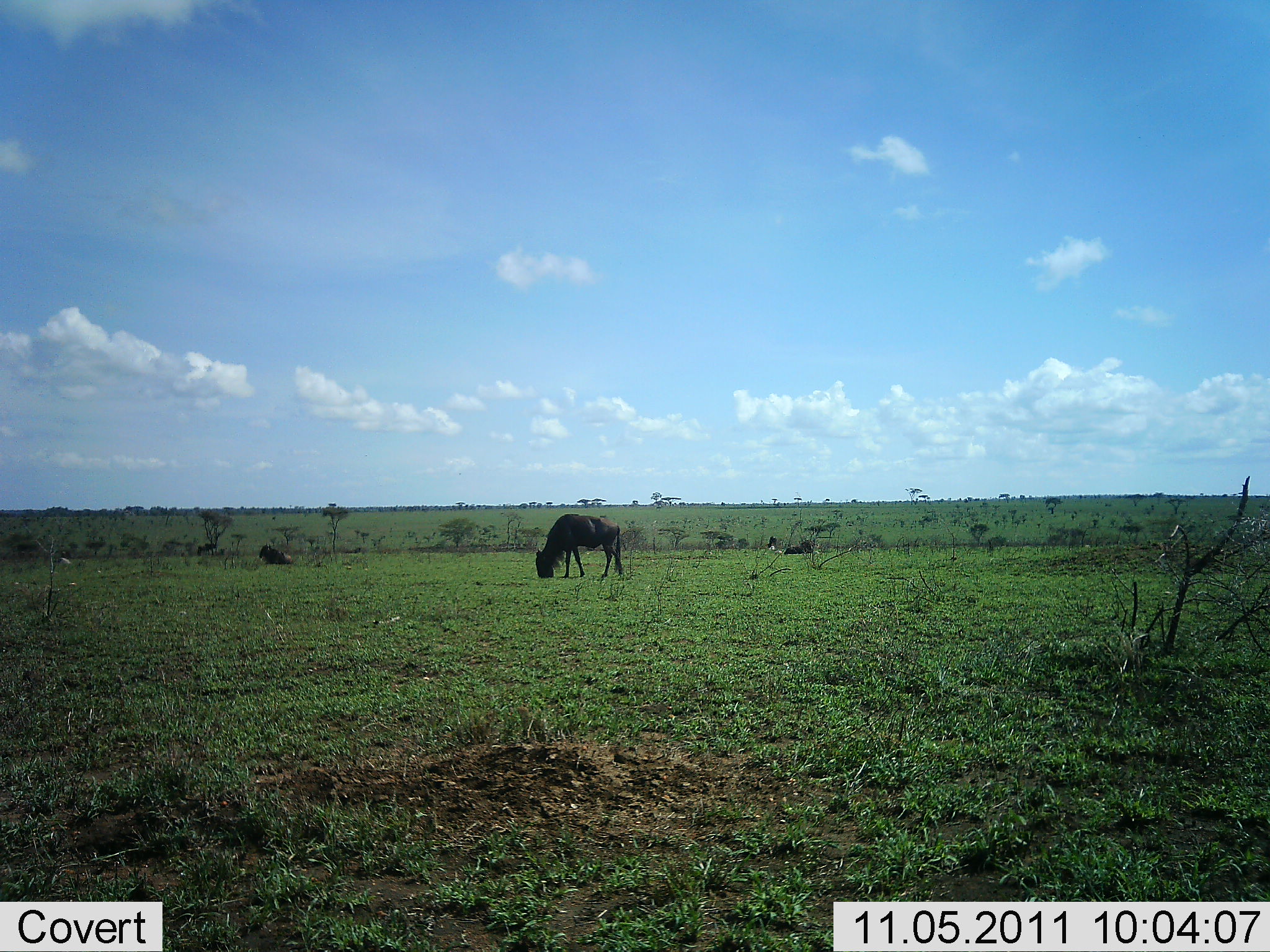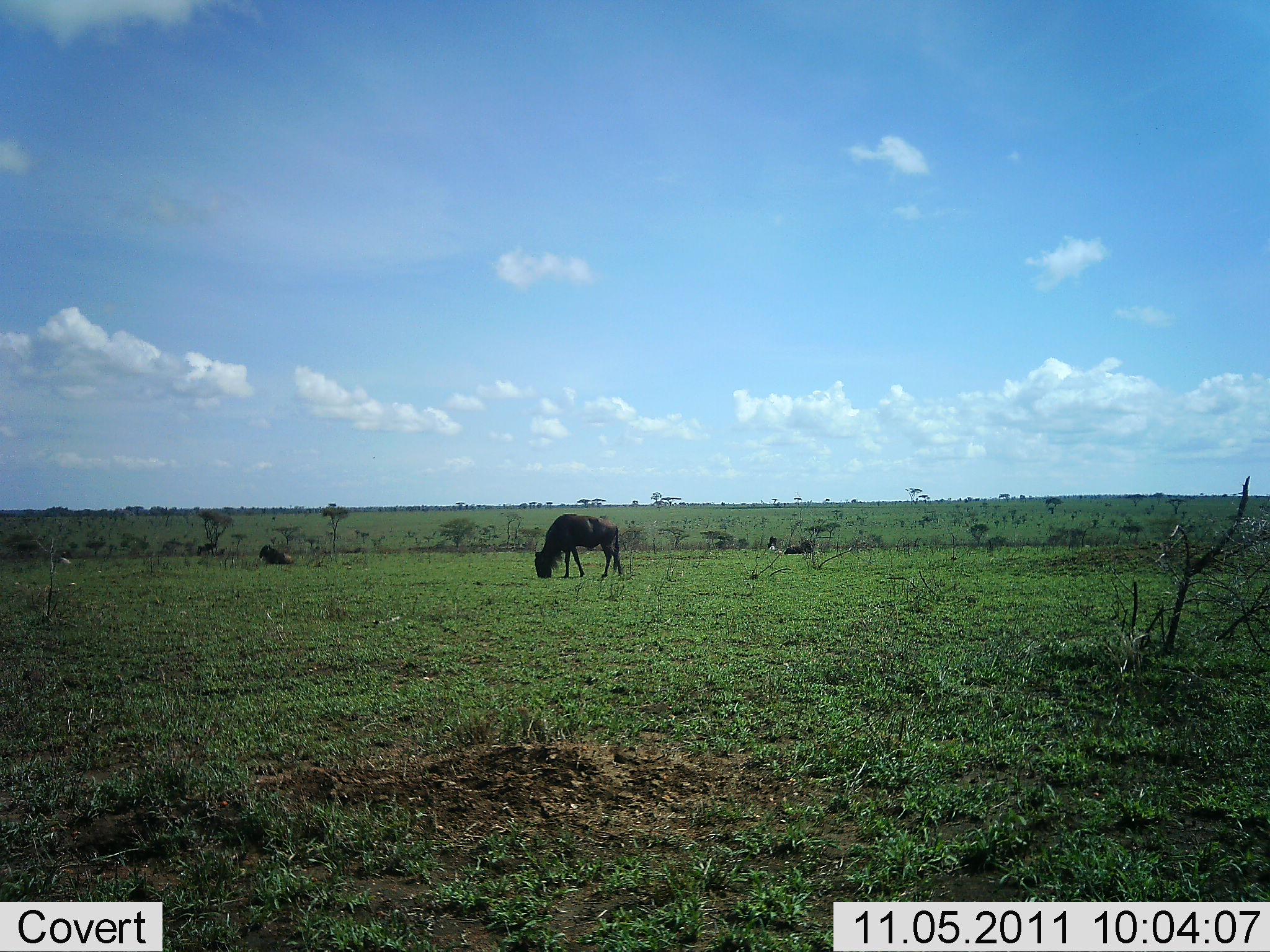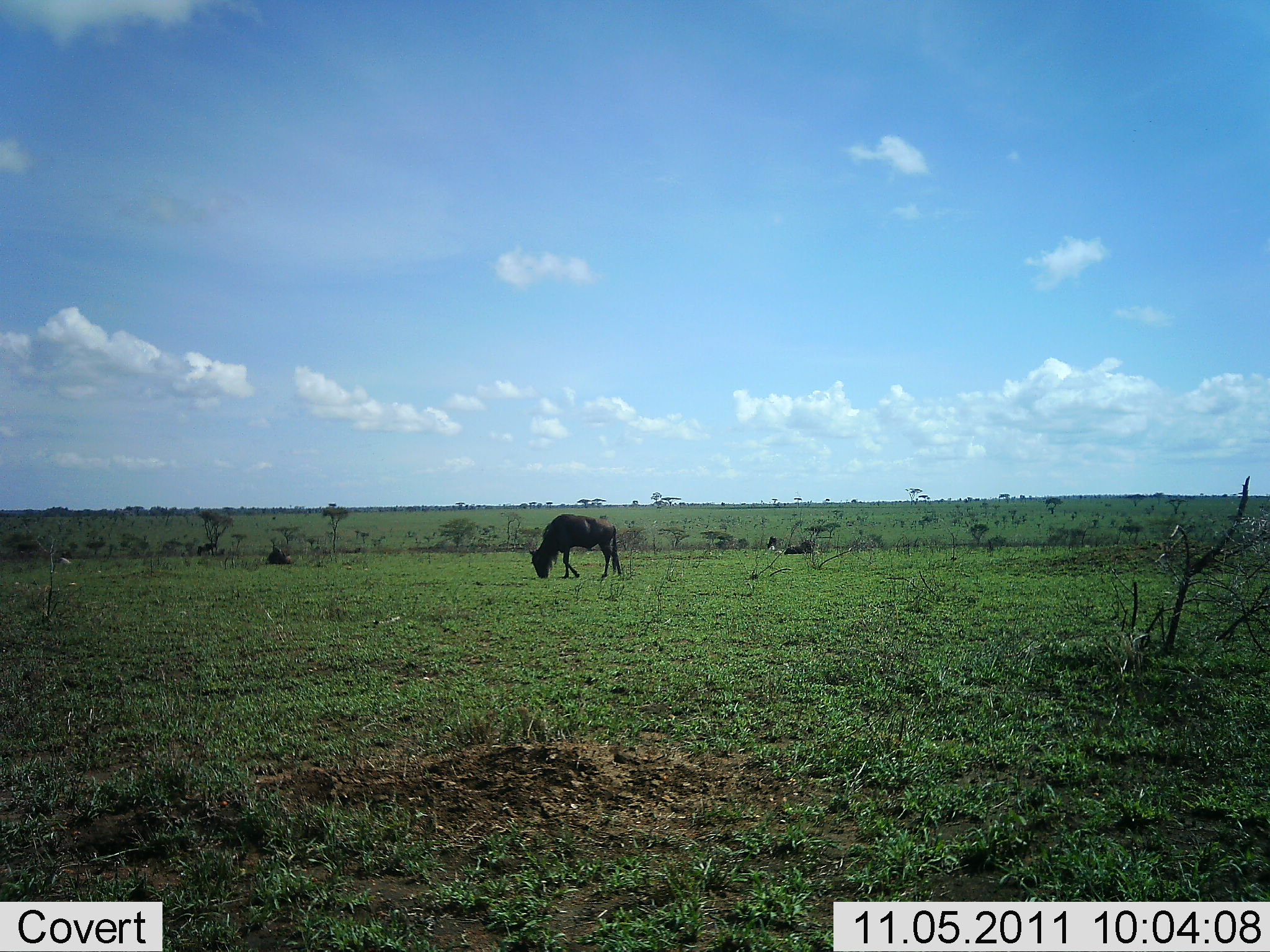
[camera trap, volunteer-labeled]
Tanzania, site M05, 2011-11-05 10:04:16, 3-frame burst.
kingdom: Animalia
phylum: Chordata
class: Mammalia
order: Artiodactyla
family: Bovidae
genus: Connochaetes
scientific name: Connochaetes taurinus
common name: blue wildebeest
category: wildebeest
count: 2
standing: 50%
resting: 90%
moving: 0%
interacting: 0%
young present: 0%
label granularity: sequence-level